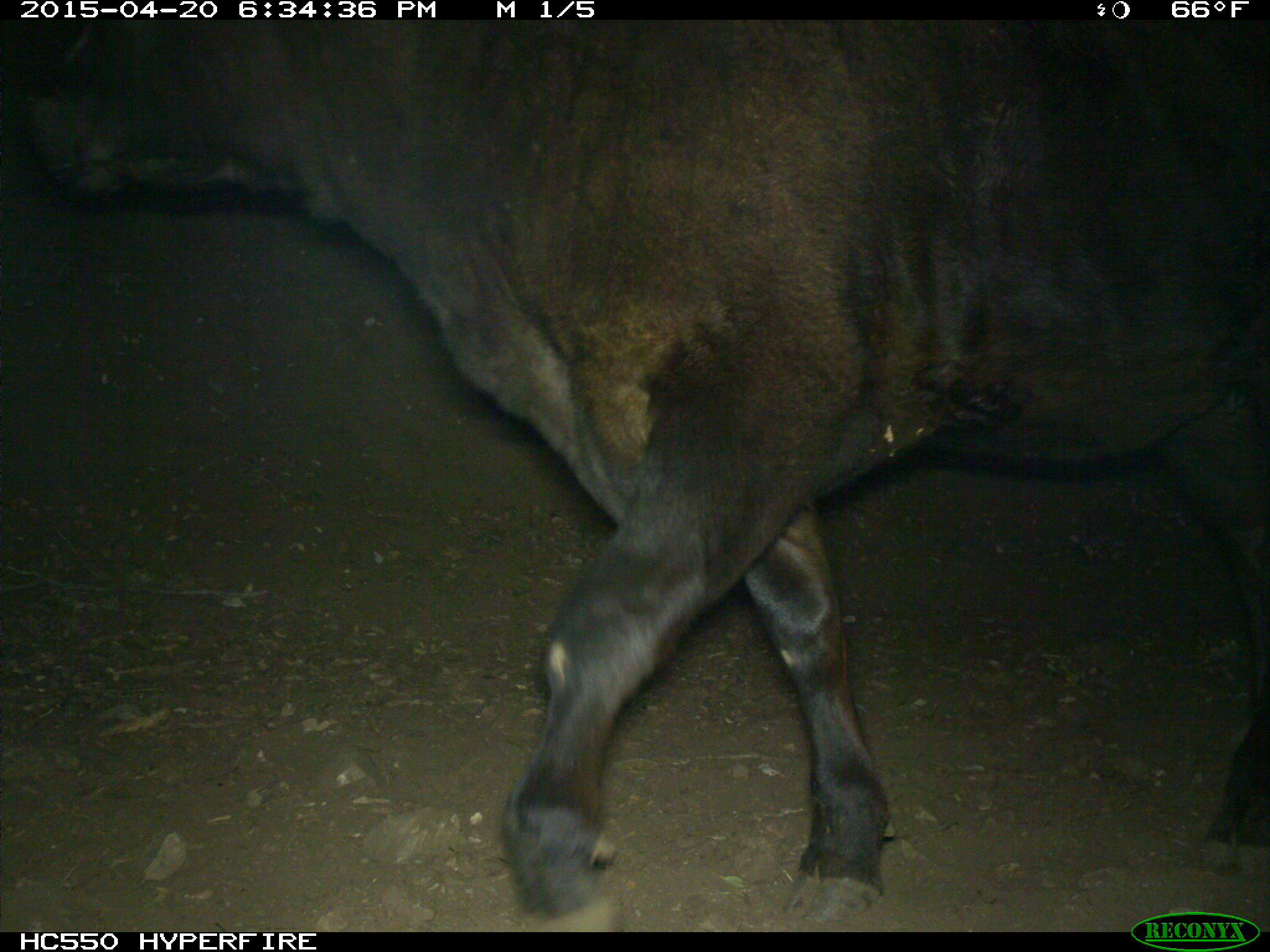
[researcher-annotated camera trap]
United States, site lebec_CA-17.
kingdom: Animalia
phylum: Chordata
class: Mammalia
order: Artiodactyla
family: Bovidae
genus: Bos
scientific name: Bos taurus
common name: domestic cow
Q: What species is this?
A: Bos taurus (domestic cow).